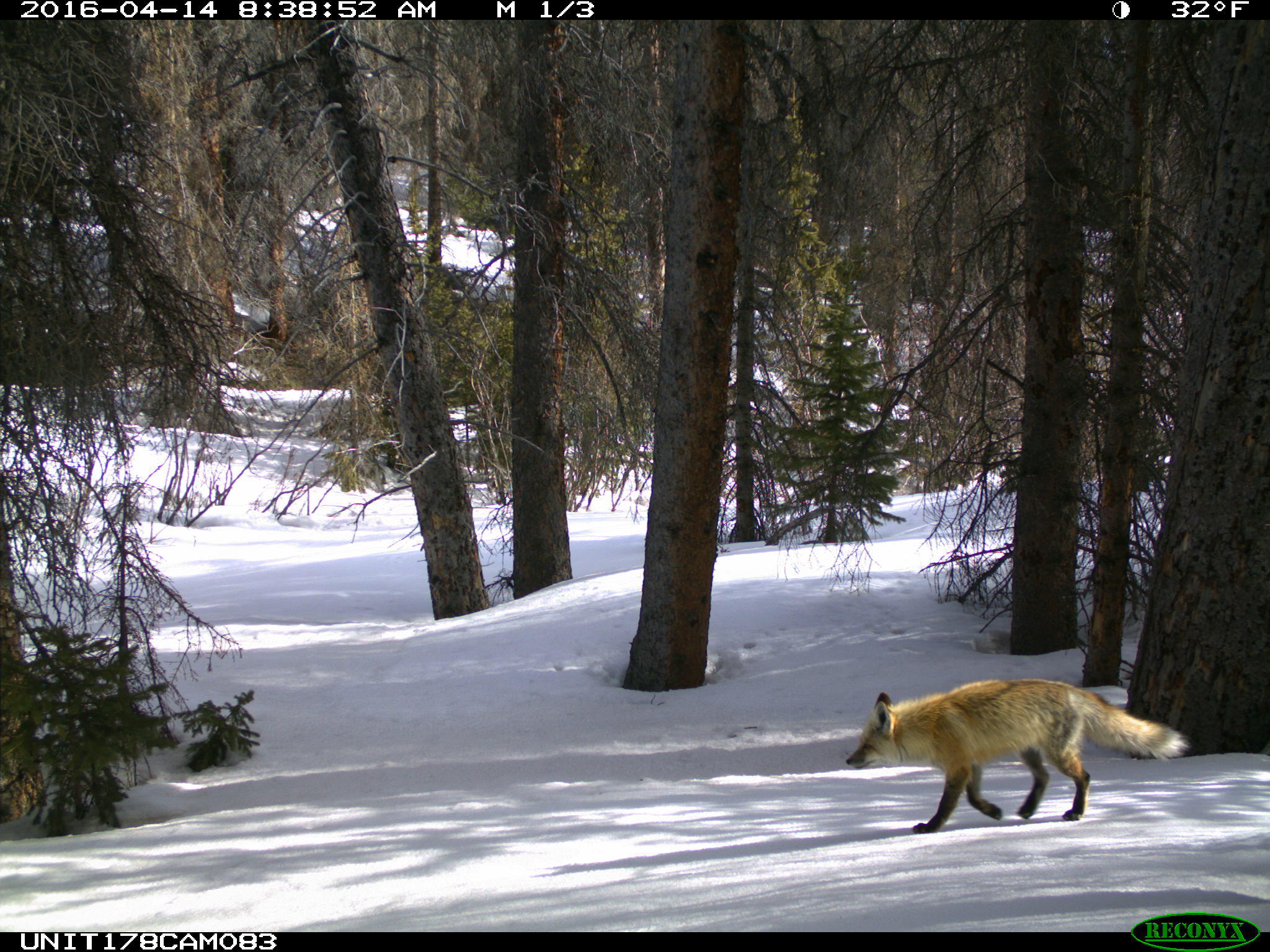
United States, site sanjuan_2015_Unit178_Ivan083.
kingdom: Animalia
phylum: Chordata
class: Mammalia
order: Carnivora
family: Canidae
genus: Vulpes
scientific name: Vulpes vulpes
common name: red fox